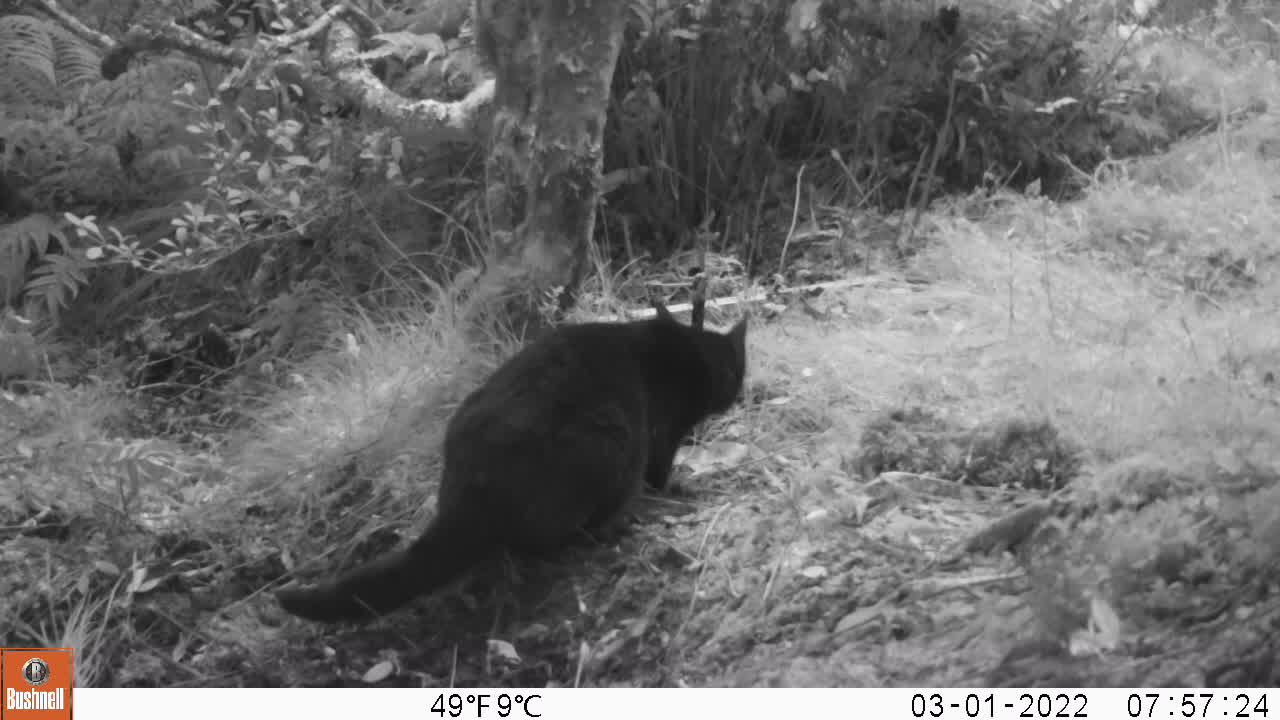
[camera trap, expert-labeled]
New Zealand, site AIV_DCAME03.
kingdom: Animalia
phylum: Chordata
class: Mammalia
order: Carnivora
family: Felidae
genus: Felis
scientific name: Felis catus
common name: domestic cat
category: cat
Cat (domestic cat) (Felis catus).